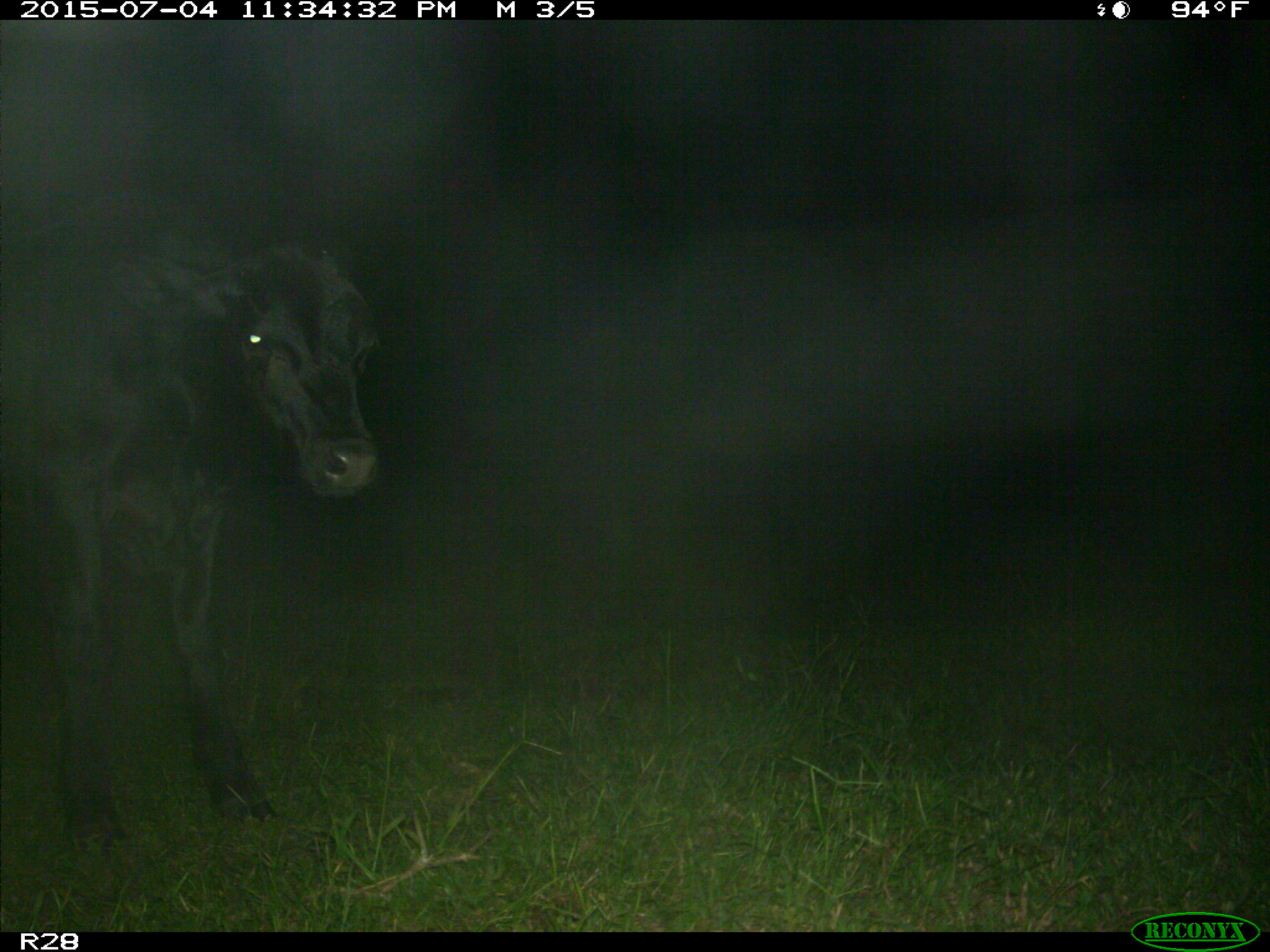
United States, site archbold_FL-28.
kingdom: Animalia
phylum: Chordata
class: Mammalia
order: Artiodactyla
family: Bovidae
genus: Bos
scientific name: Bos taurus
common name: domestic cow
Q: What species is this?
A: Bos taurus (domestic cow).